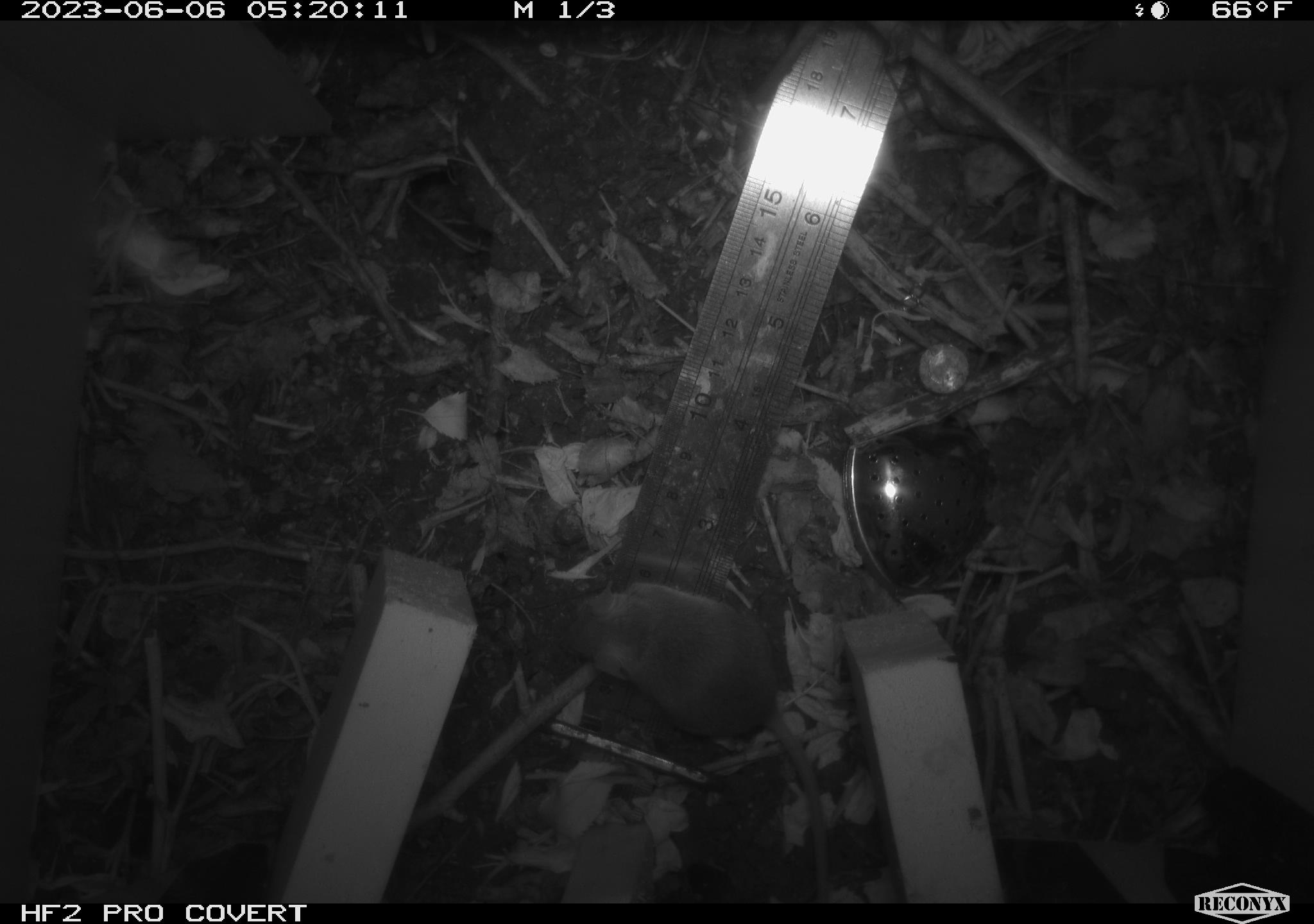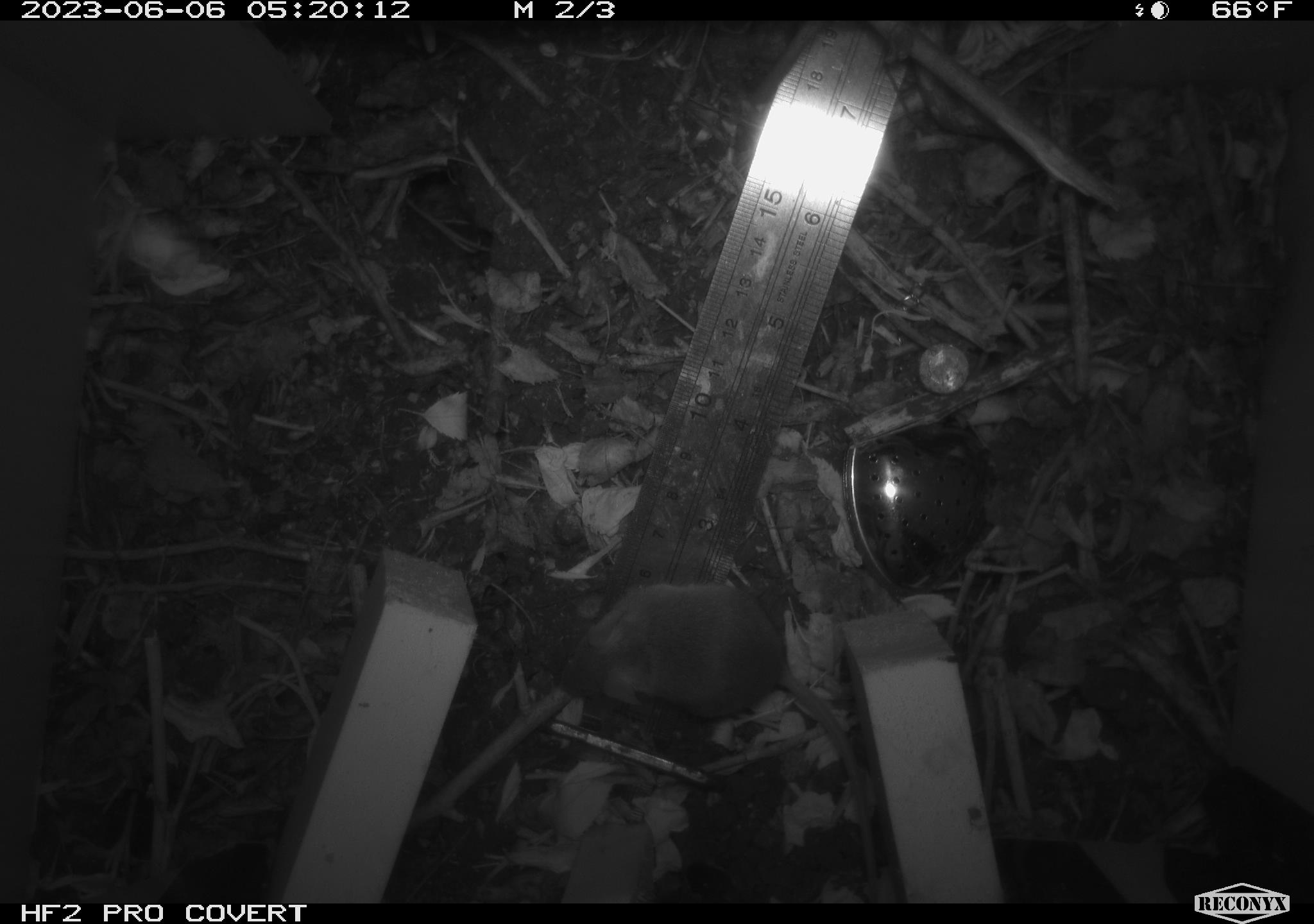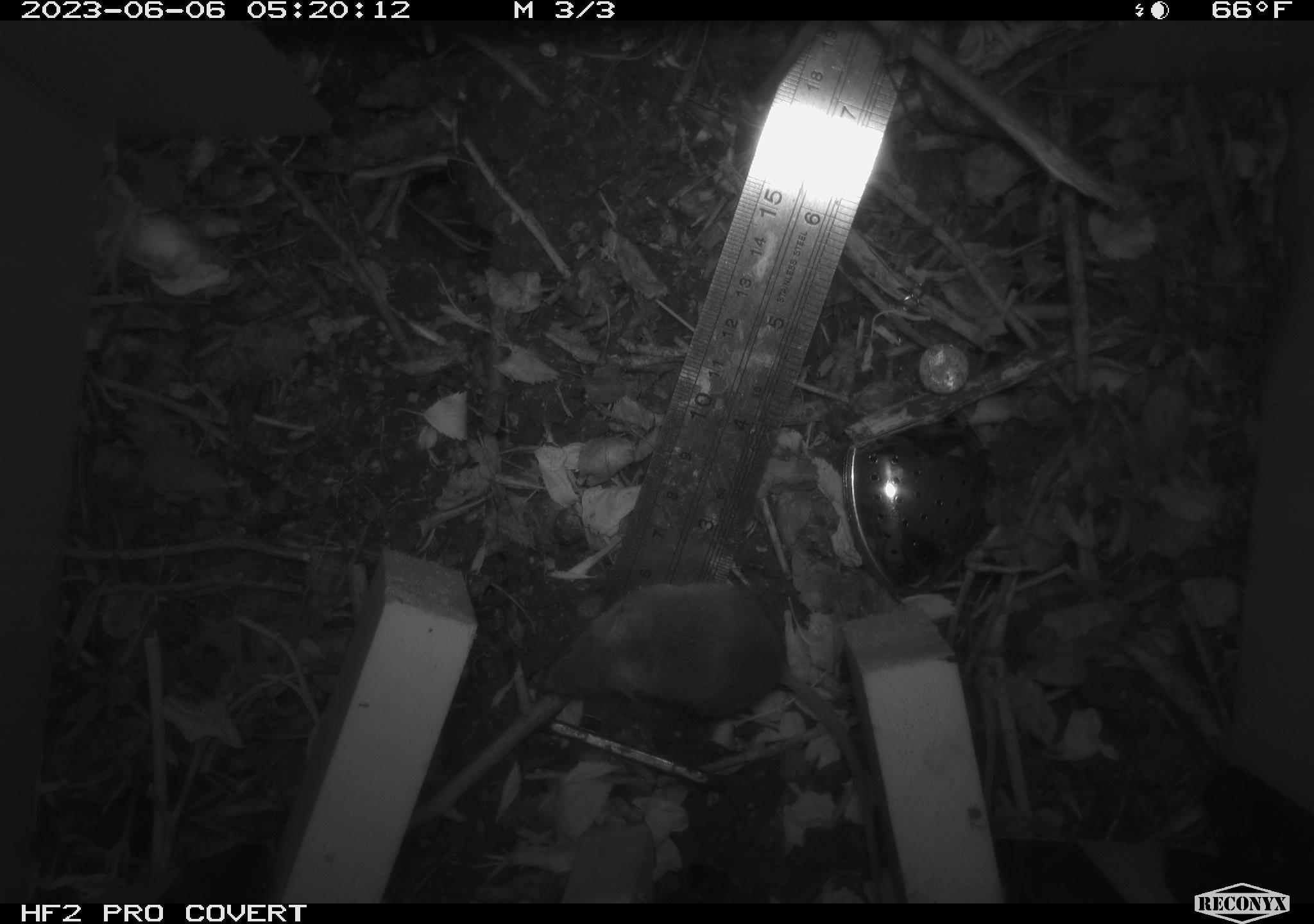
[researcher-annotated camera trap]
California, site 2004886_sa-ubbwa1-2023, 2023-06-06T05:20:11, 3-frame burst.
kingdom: Animalia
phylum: Chordata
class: Mammalia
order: Rodentia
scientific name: Rodentia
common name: rodent